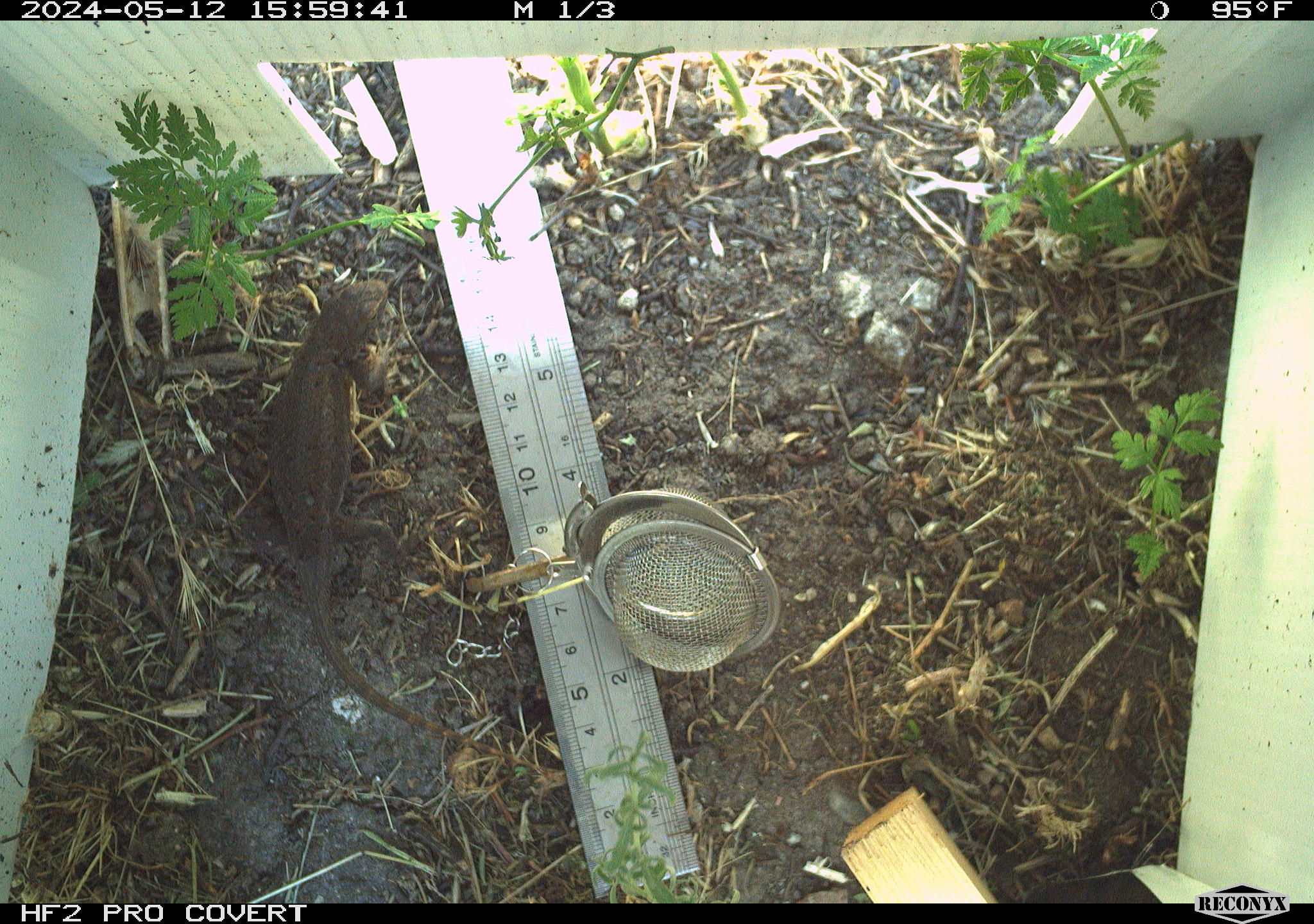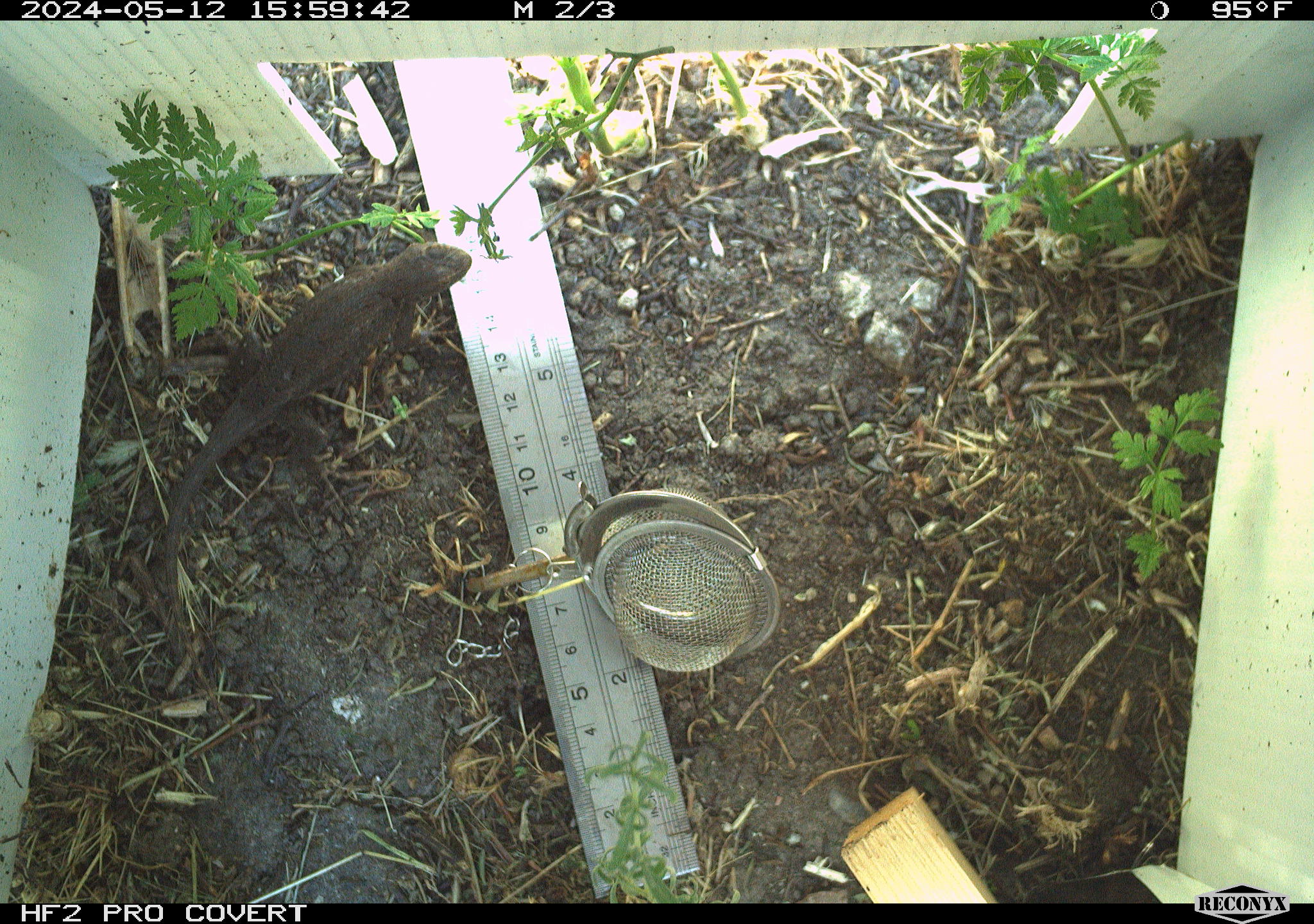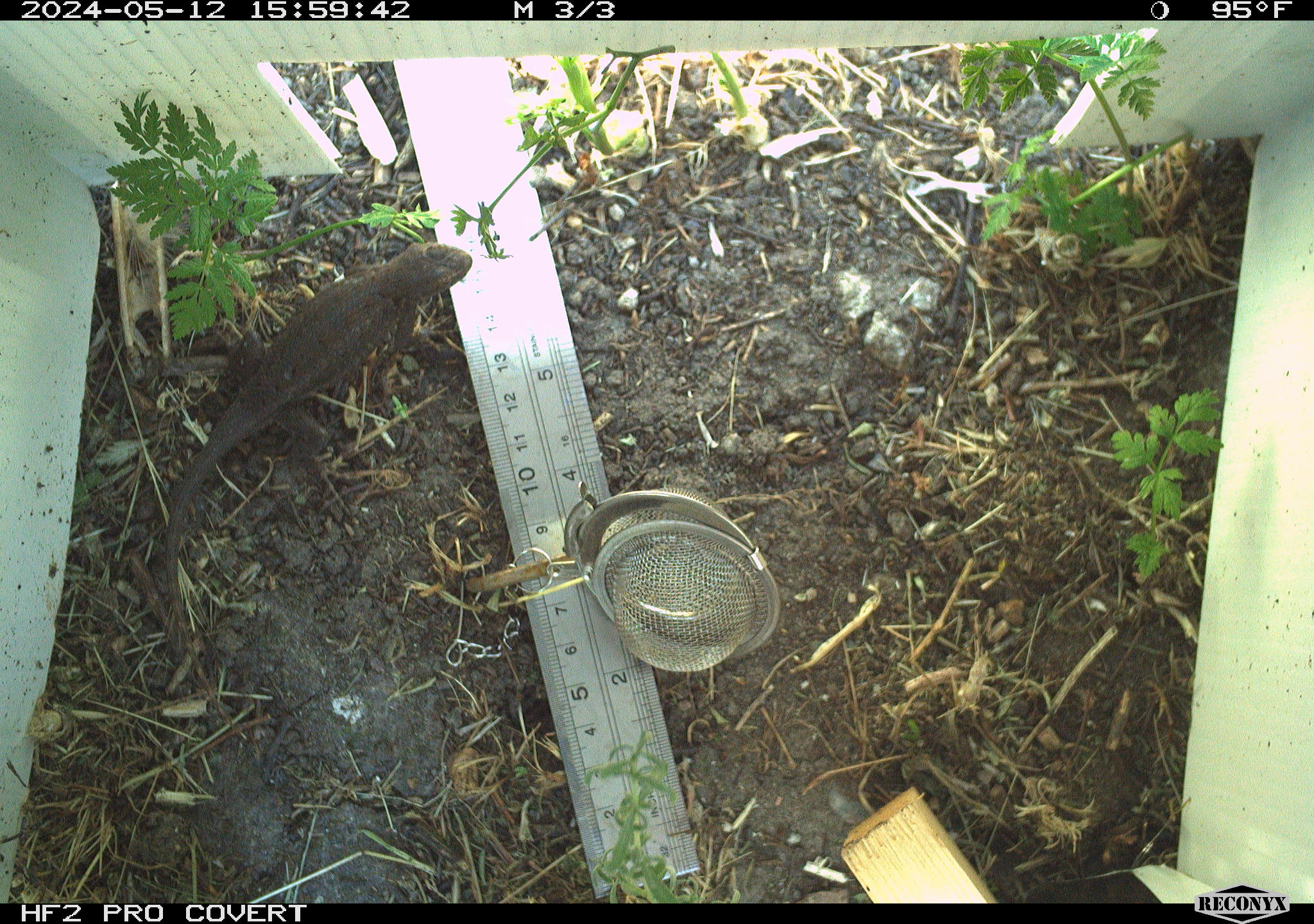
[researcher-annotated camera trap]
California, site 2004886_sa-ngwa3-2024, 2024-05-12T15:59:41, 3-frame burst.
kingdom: Animalia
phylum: Chordata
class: Reptilia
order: Squamata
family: Phrynosomatidae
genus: Sceloporus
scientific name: Sceloporus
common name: spiny lizards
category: sceloporus species